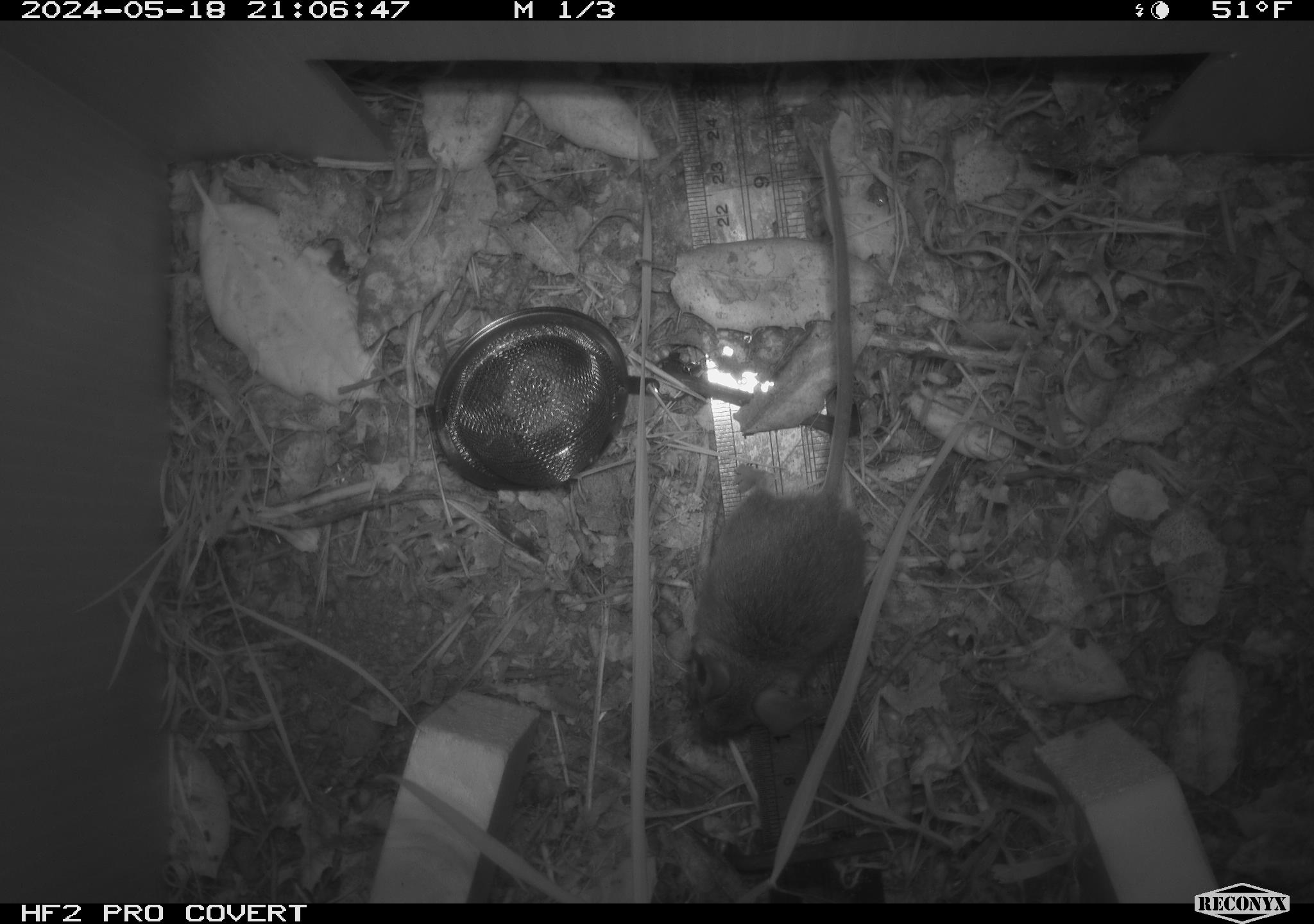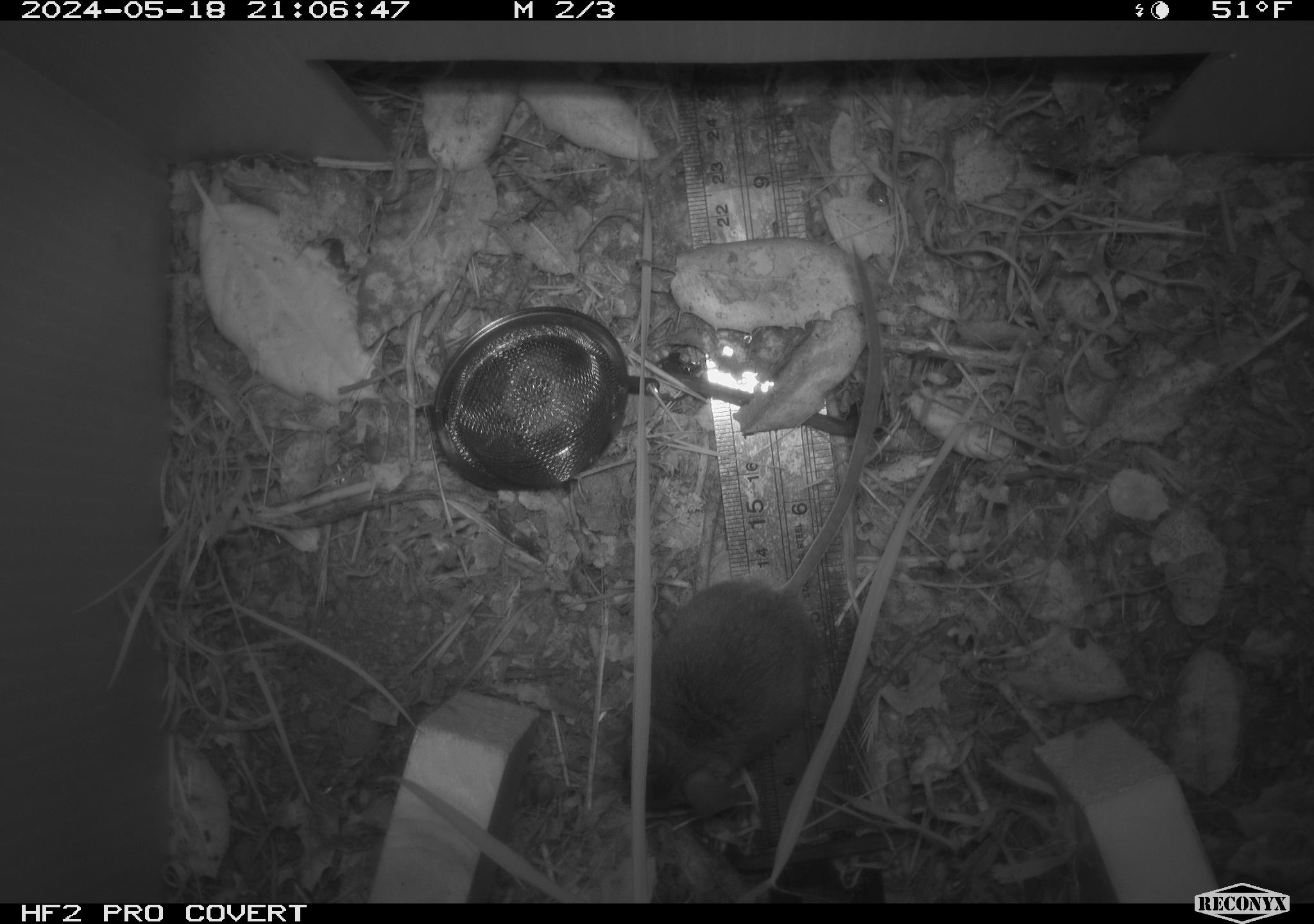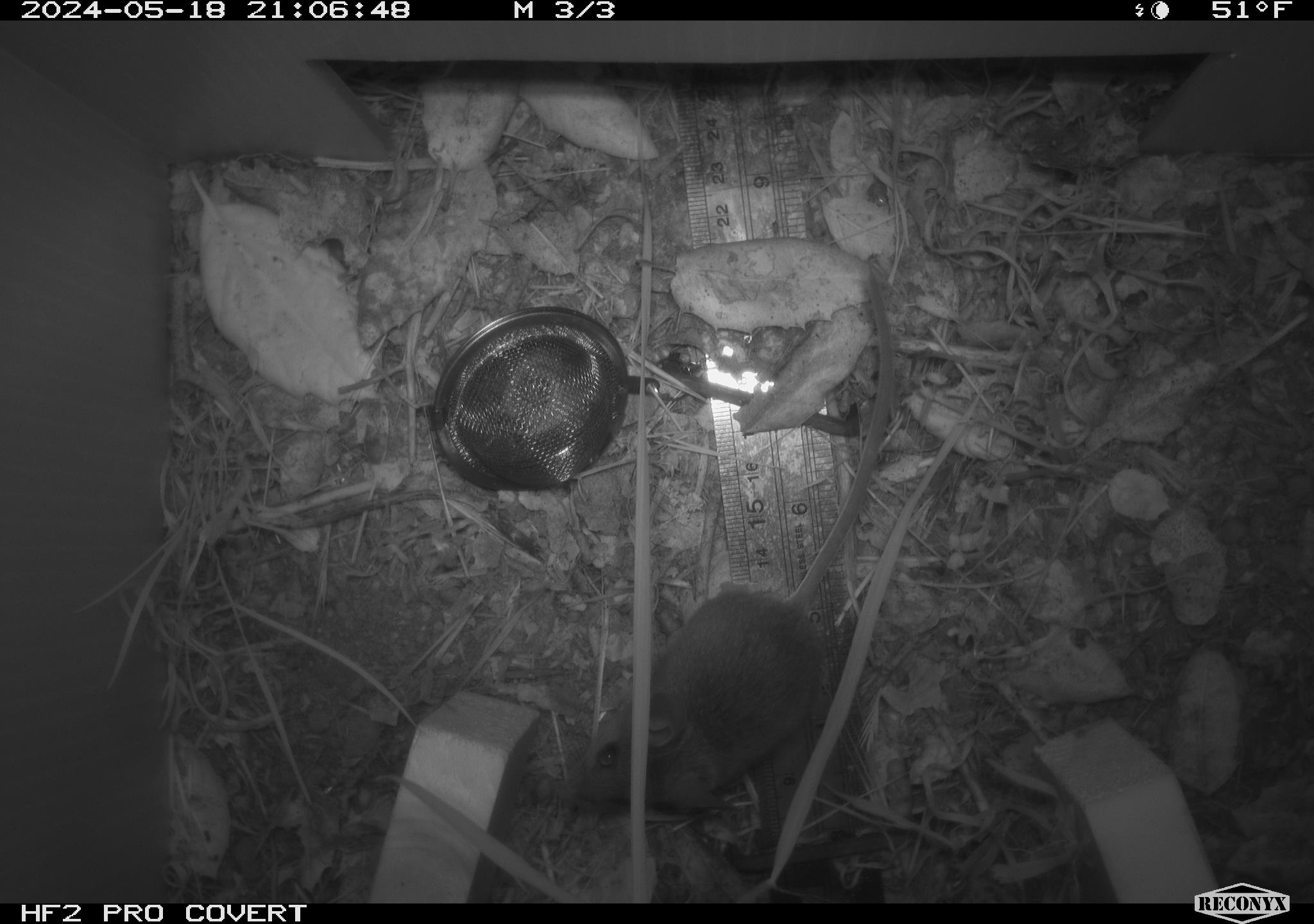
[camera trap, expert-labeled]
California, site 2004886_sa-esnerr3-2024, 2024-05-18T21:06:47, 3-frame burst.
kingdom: Animalia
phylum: Chordata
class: Mammalia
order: Rodentia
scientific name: Rodentia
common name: rodent